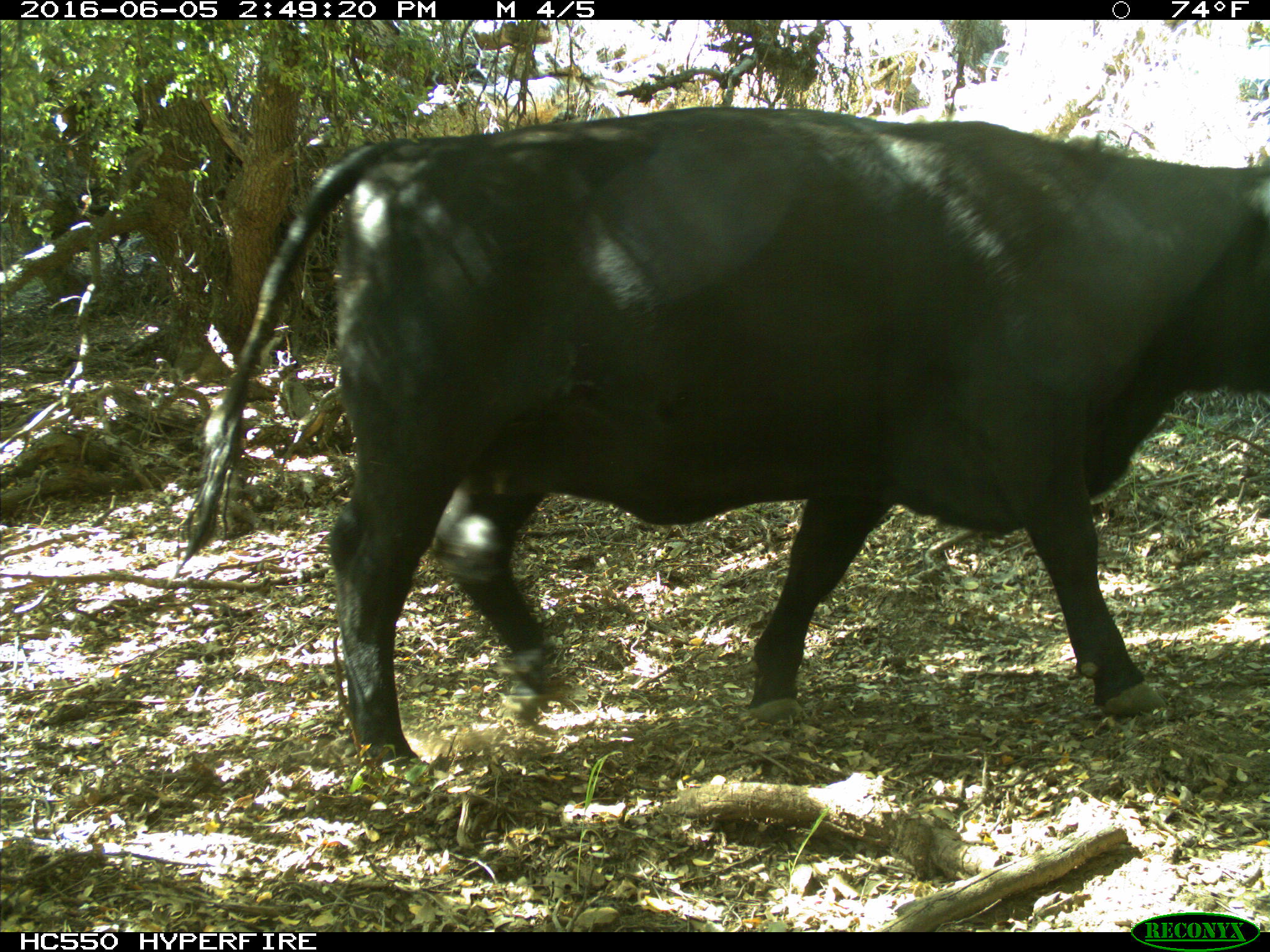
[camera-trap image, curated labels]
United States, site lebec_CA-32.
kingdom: Animalia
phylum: Chordata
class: Mammalia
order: Artiodactyla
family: Bovidae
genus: Bos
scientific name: Bos taurus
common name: domestic cow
Bos taurus (domestic cow).